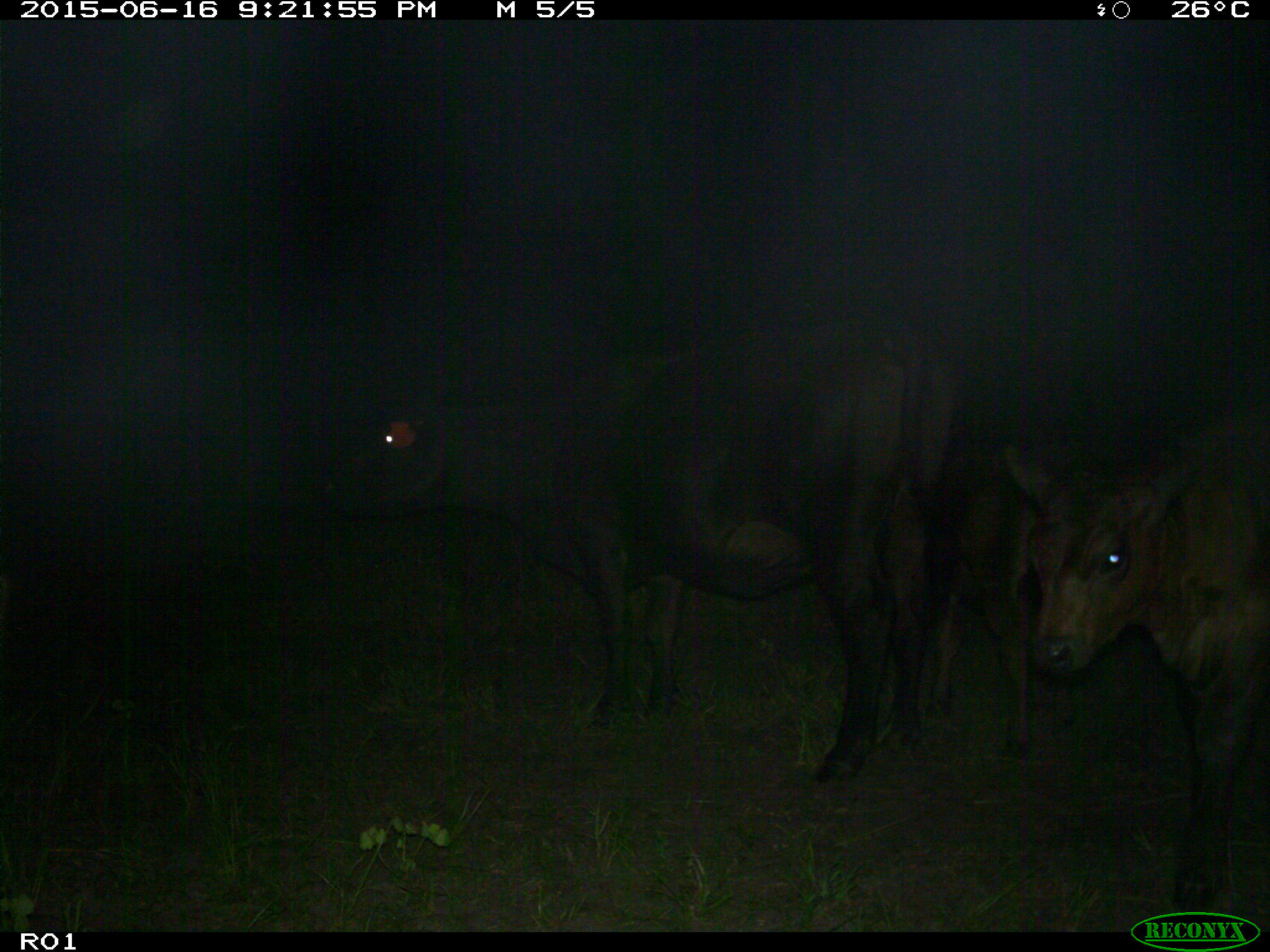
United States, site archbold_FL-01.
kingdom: Animalia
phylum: Chordata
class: Mammalia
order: Artiodactyla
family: Bovidae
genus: Bos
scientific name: Bos taurus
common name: domestic cow